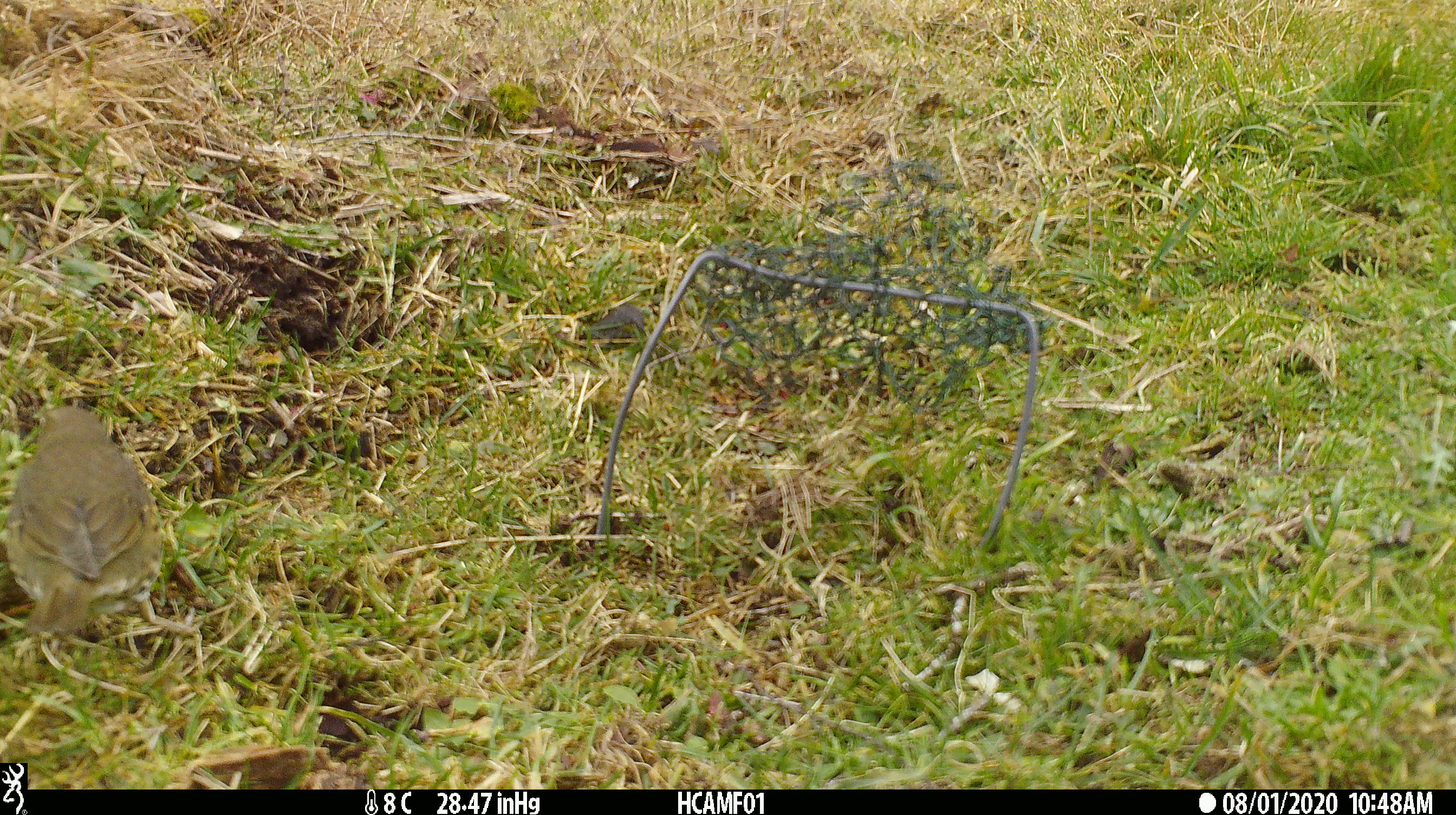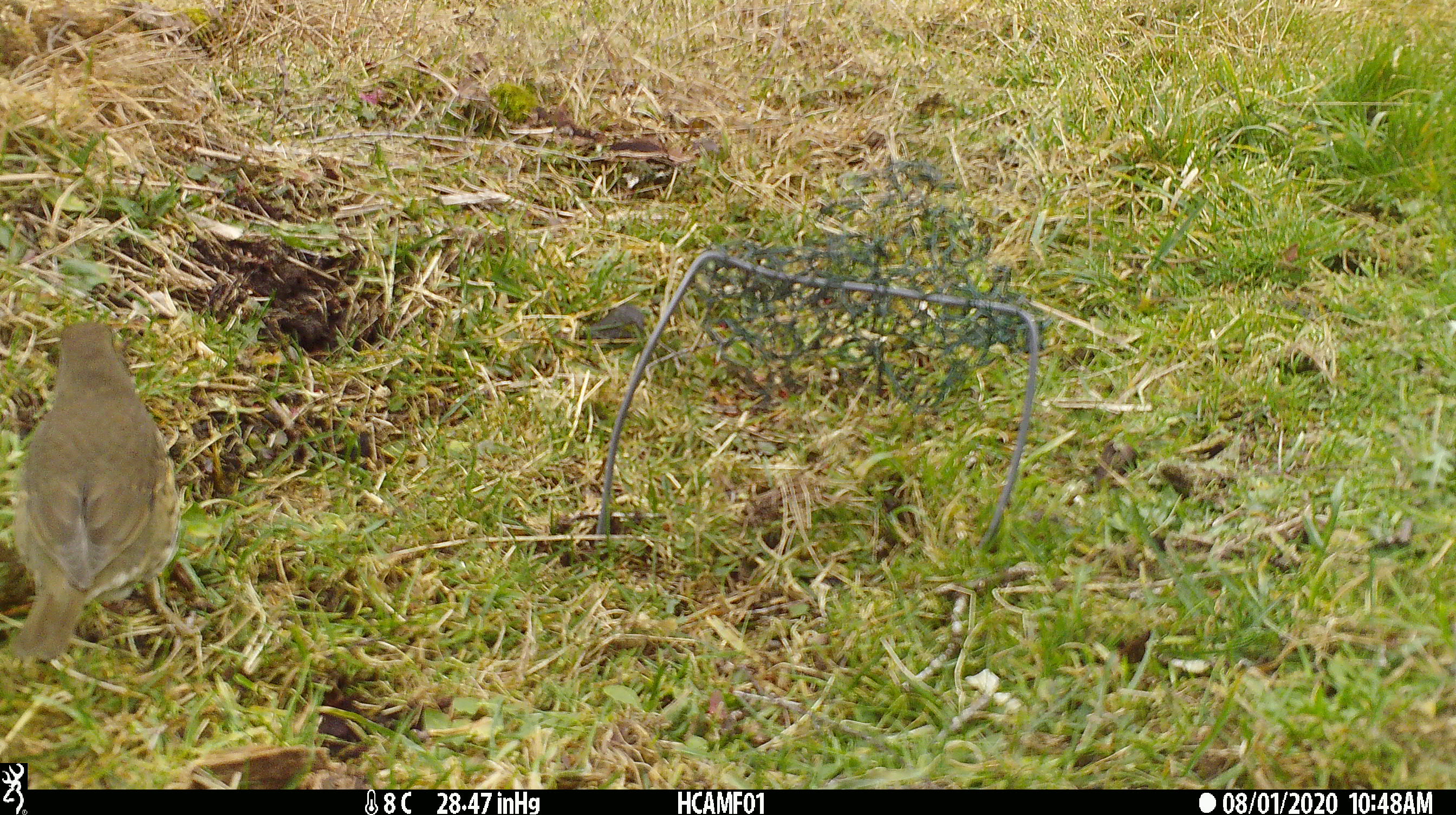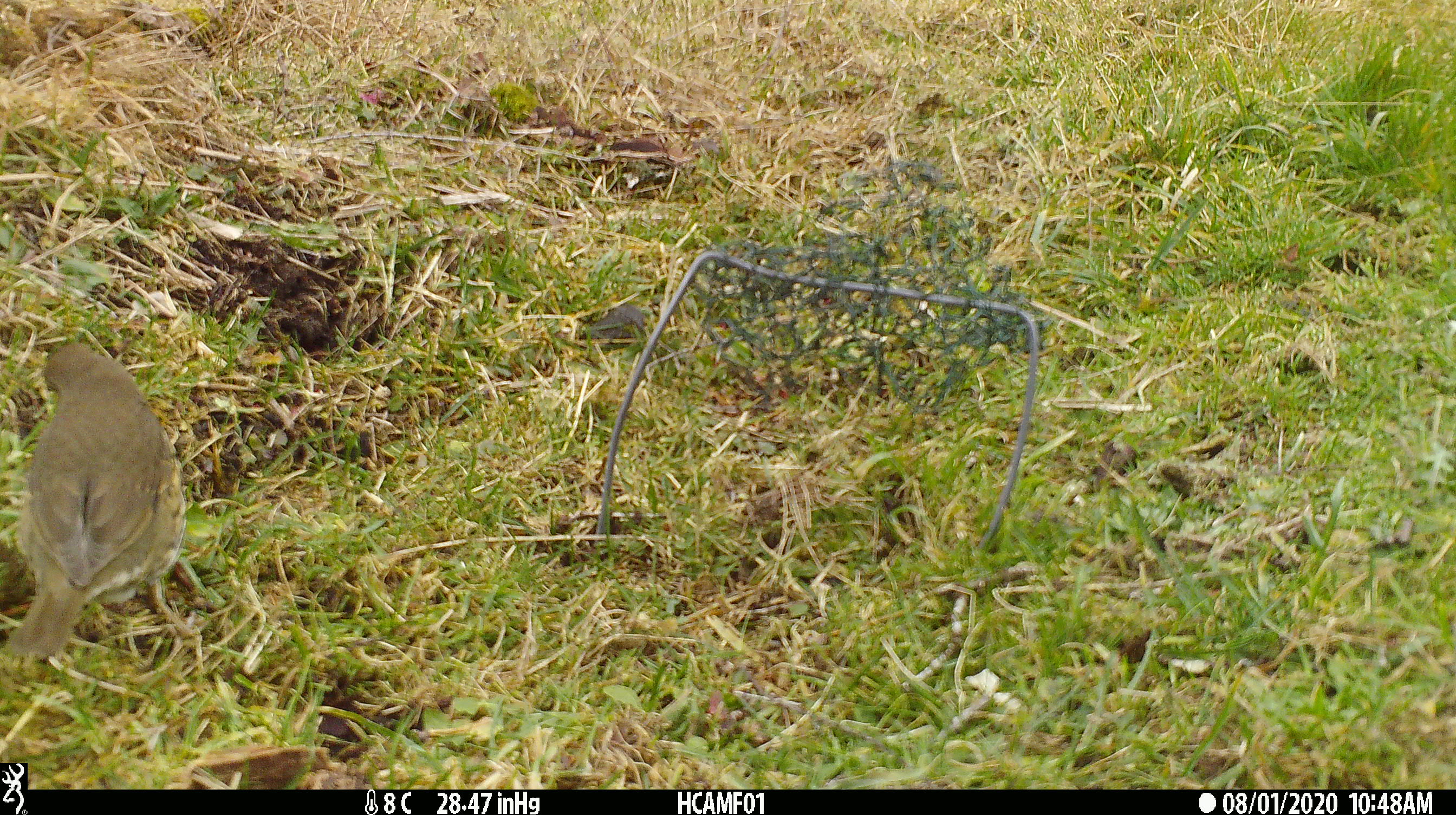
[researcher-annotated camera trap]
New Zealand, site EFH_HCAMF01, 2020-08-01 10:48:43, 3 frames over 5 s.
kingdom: Animalia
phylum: Chordata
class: Aves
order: Passeriformes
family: Turdidae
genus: Turdus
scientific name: Turdus philomelos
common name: song thrush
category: thrush